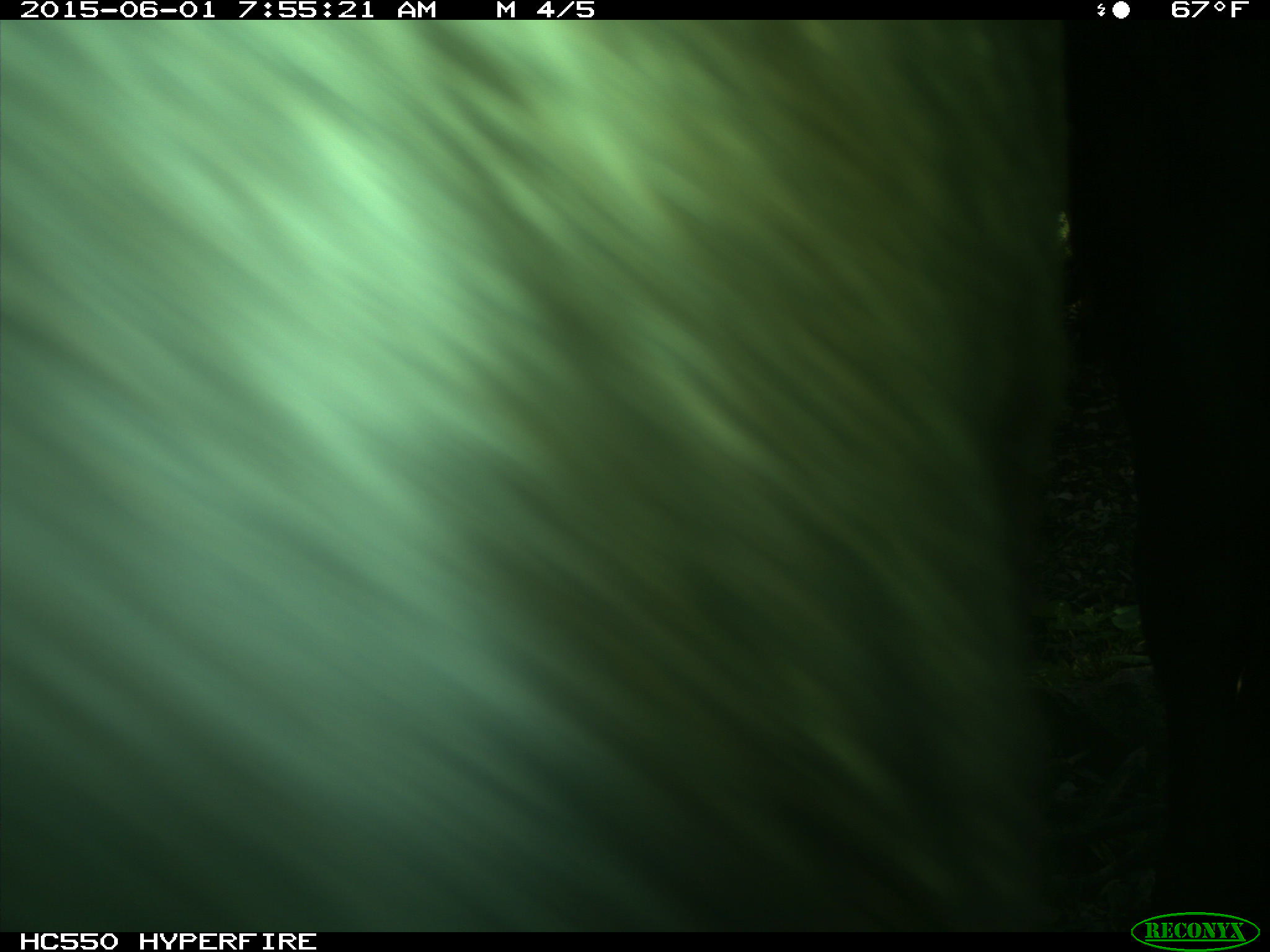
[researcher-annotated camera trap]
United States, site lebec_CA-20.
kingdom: Animalia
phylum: Chordata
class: Mammalia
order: Artiodactyla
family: Bovidae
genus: Bos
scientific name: Bos taurus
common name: domestic cow